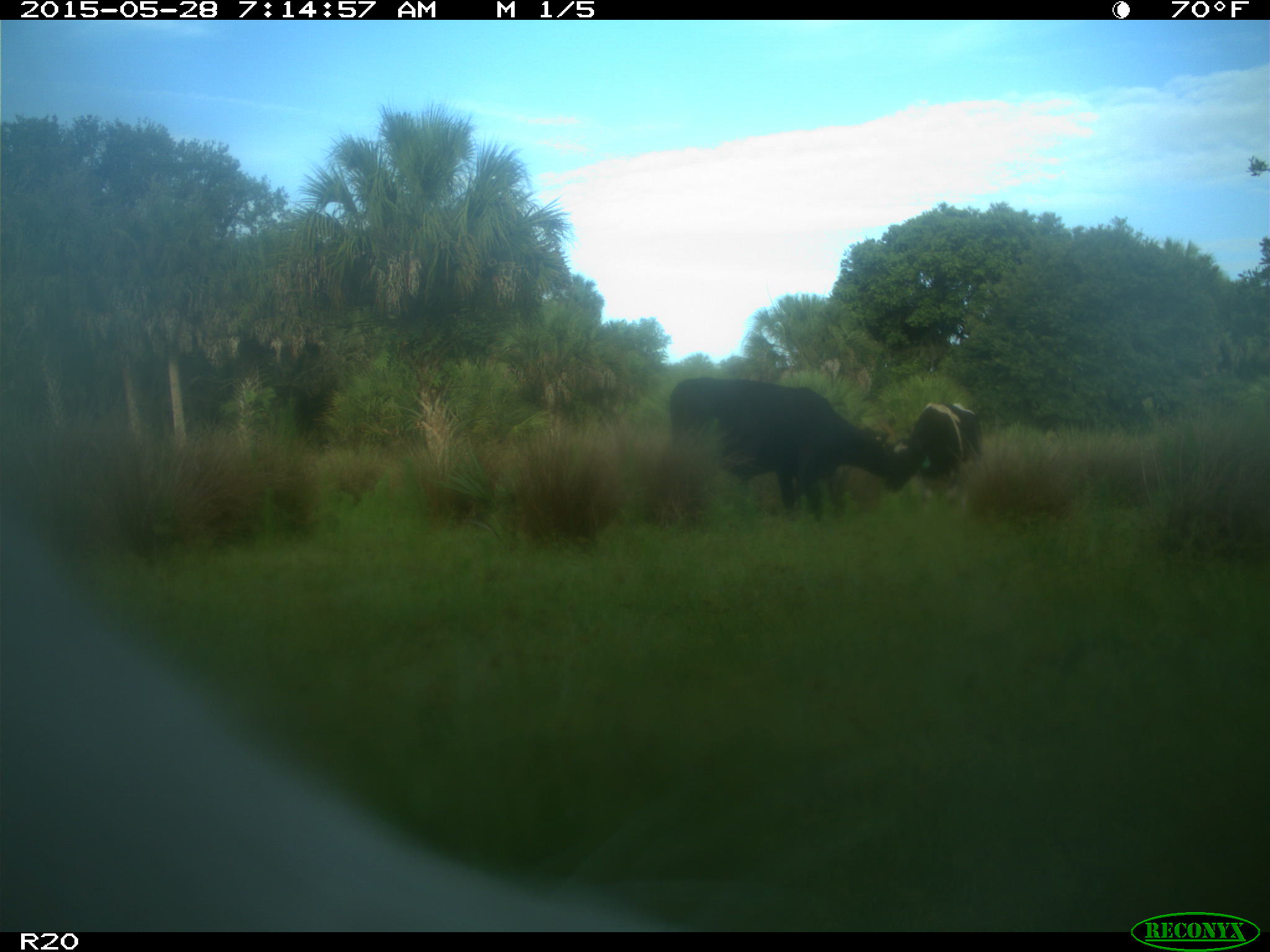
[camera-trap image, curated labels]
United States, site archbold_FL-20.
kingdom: Animalia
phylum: Chordata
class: Mammalia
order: Artiodactyla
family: Bovidae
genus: Bos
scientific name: Bos taurus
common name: domestic cow